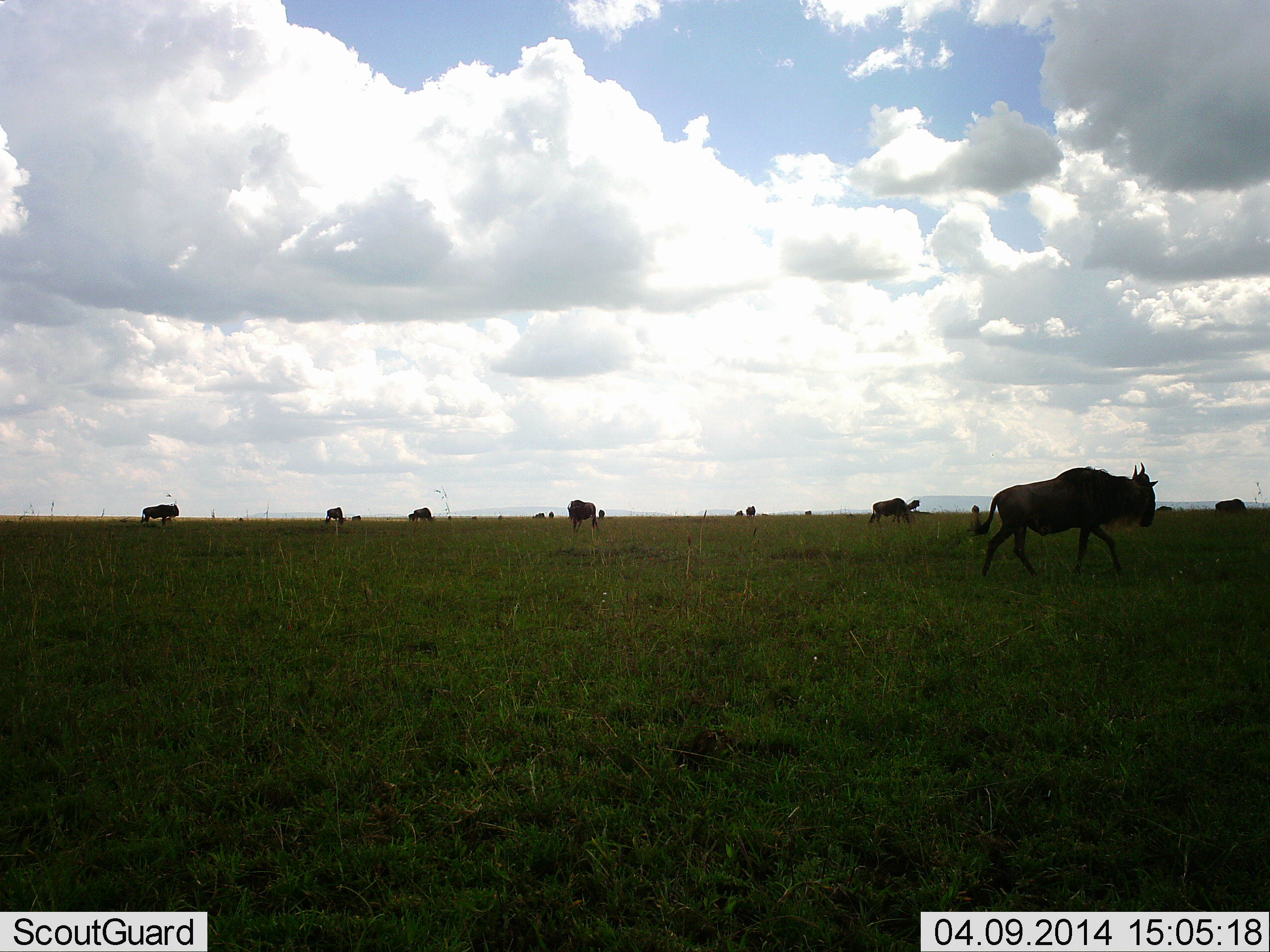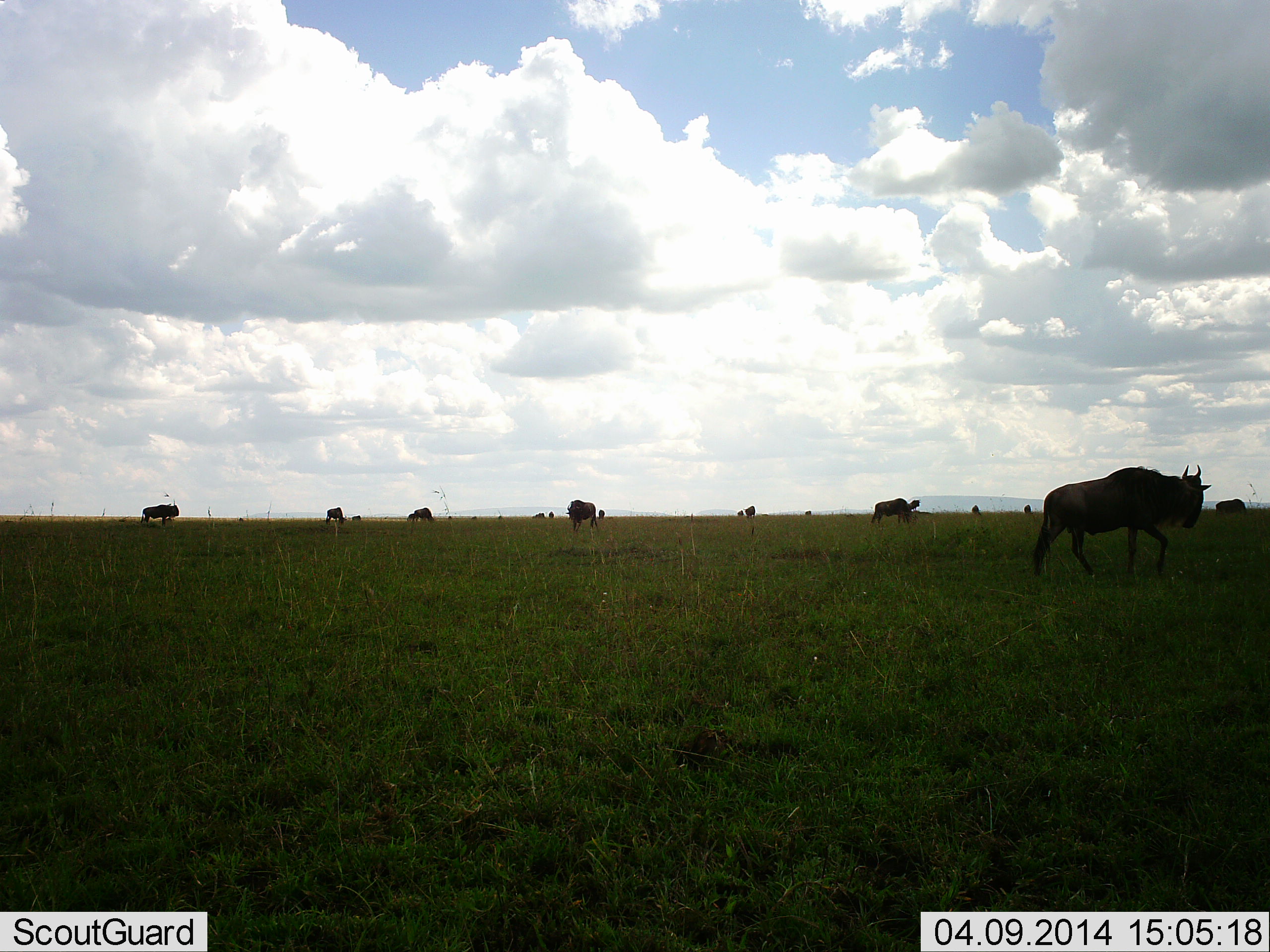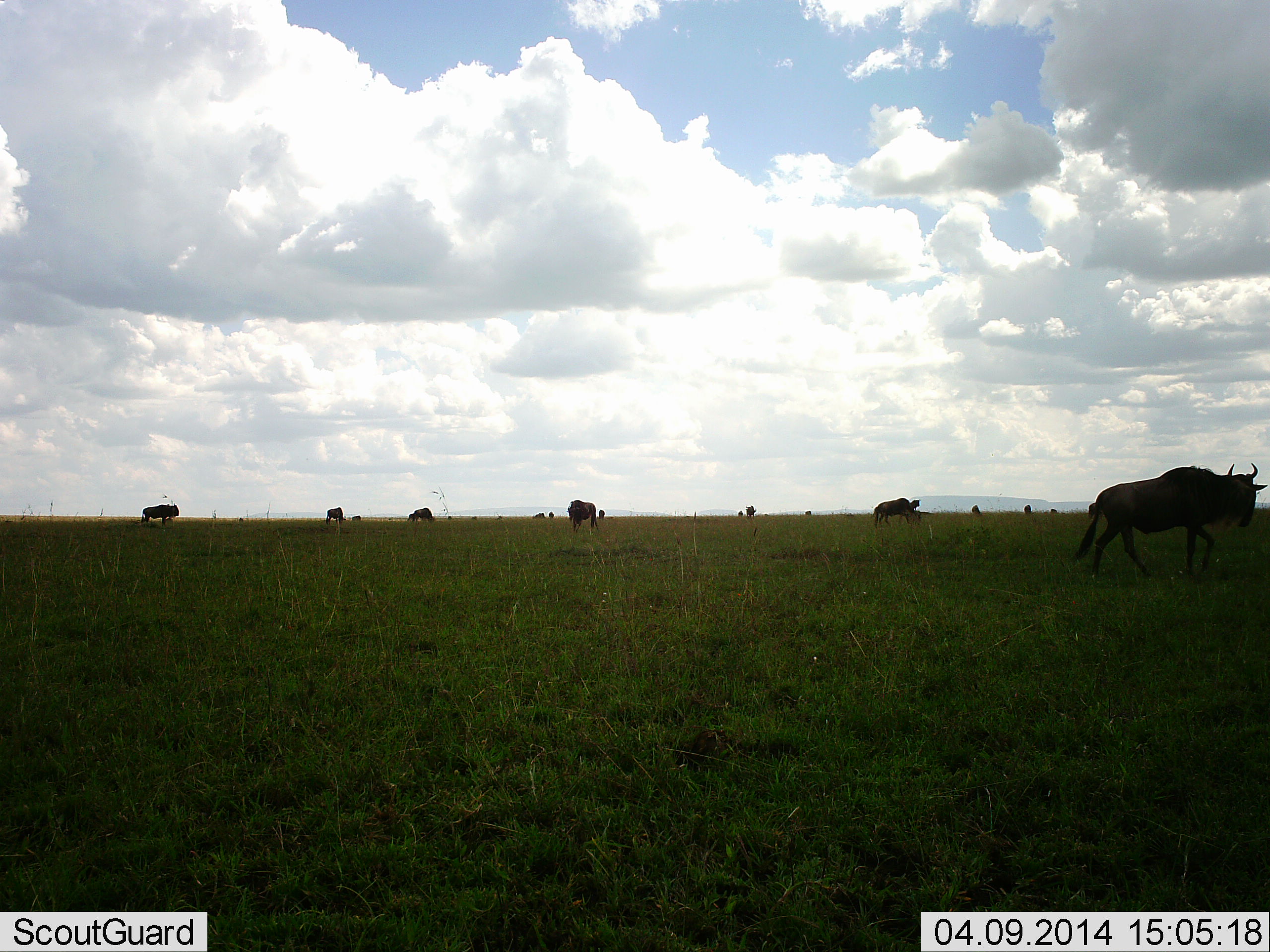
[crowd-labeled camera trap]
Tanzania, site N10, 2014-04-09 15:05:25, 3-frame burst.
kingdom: Animalia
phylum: Chordata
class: Mammalia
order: Artiodactyla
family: Bovidae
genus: Connochaetes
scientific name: Connochaetes taurinus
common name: blue wildebeest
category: wildebeest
Wildebeest (blue wildebeest) (Connochaetes taurinus), count 11-50. Behavior (volunteer vote fractions): standing 60%, resting 0%, moving 90%, interacting 0%. Young present (vote fraction): 0%. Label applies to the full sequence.